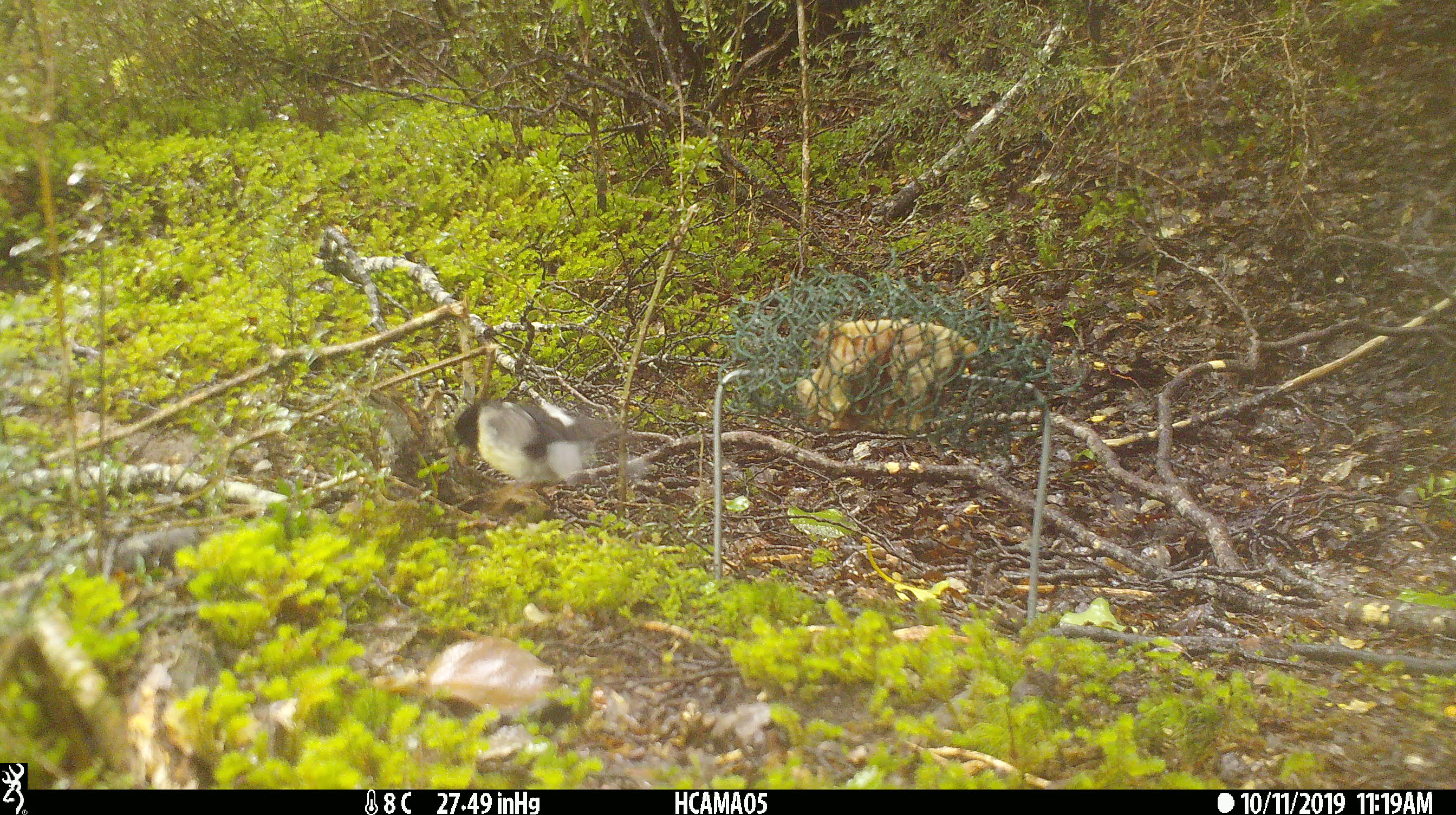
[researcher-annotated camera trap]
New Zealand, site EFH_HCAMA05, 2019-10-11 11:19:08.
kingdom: Animalia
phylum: Chordata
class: Aves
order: Passeriformes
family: Petroicidae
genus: Petroica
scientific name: Petroica macrocephala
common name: tomtit